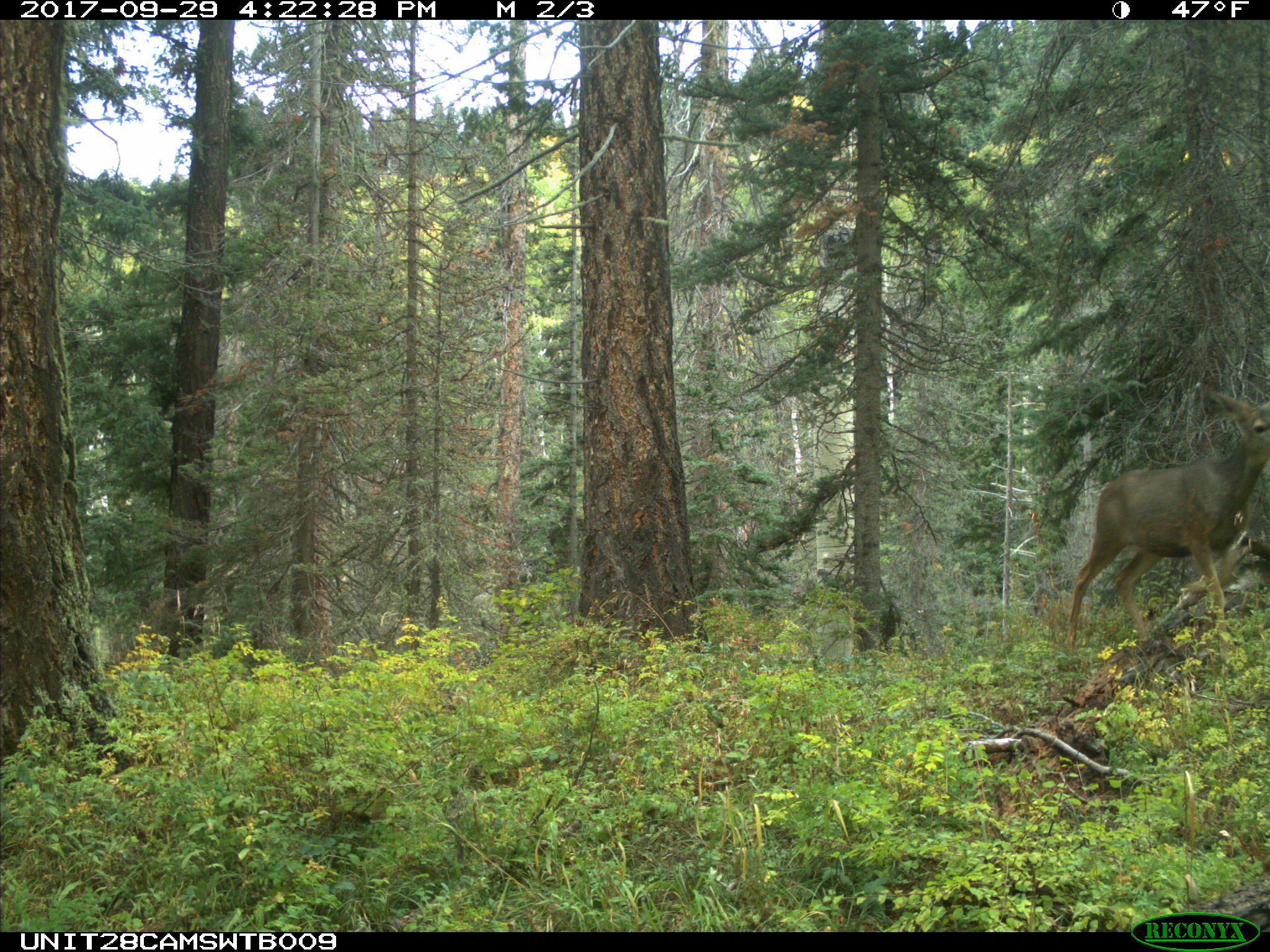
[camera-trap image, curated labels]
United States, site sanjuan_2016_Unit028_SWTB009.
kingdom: Animalia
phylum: Chordata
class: Mammalia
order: Artiodactyla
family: Cervidae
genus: Odocoileus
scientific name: Odocoileus hemionus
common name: mule deer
Odocoileus hemionus (mule deer).